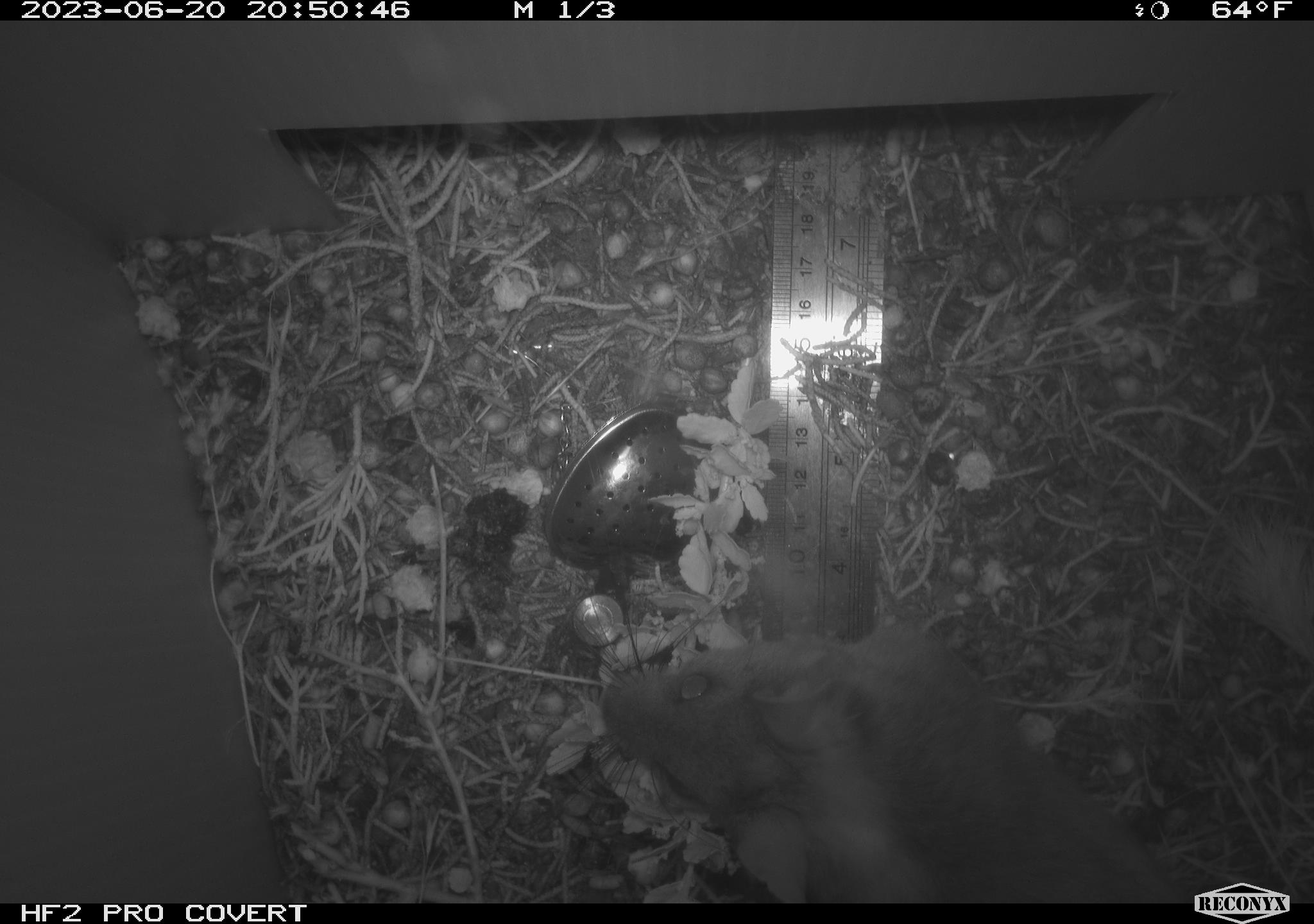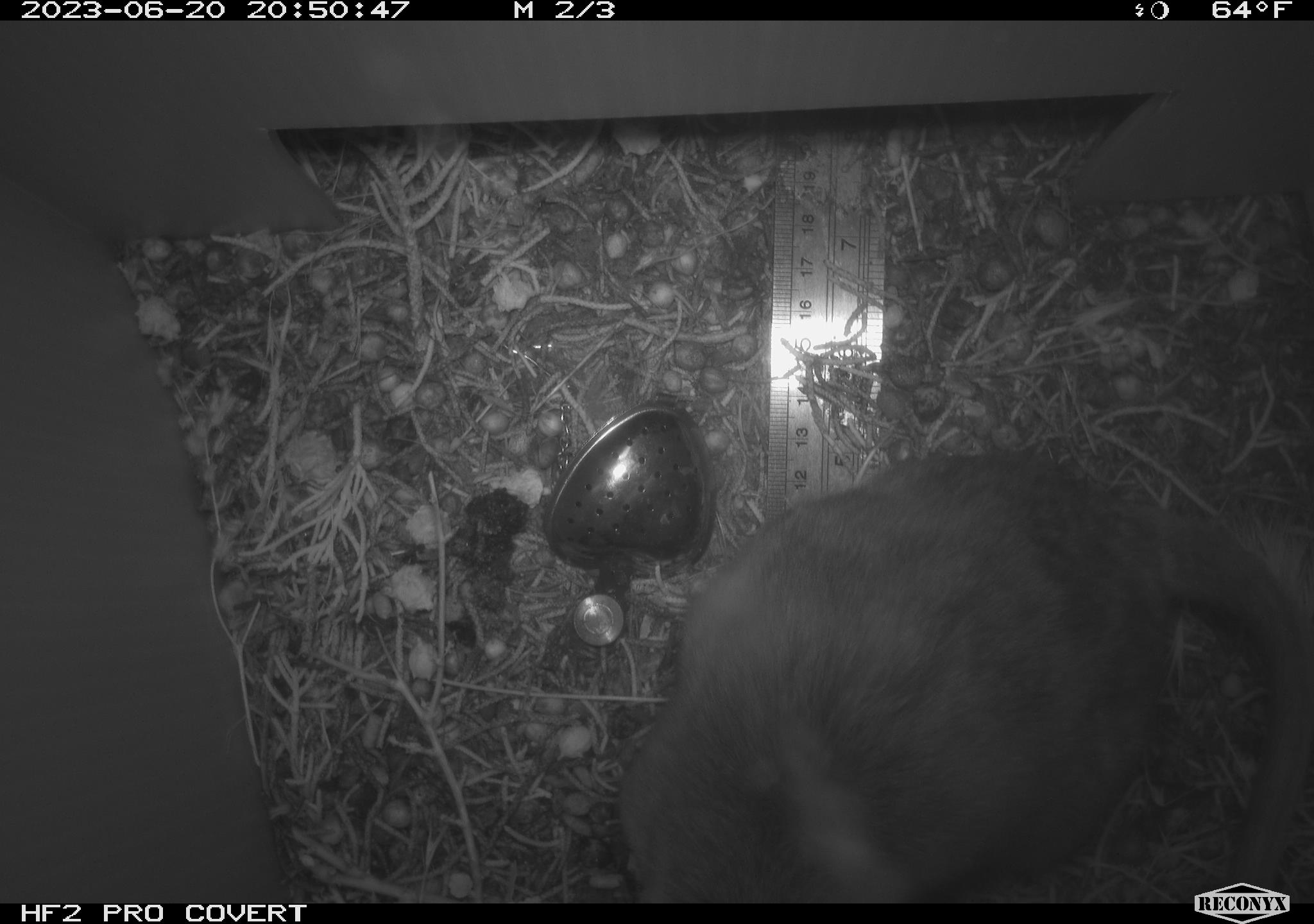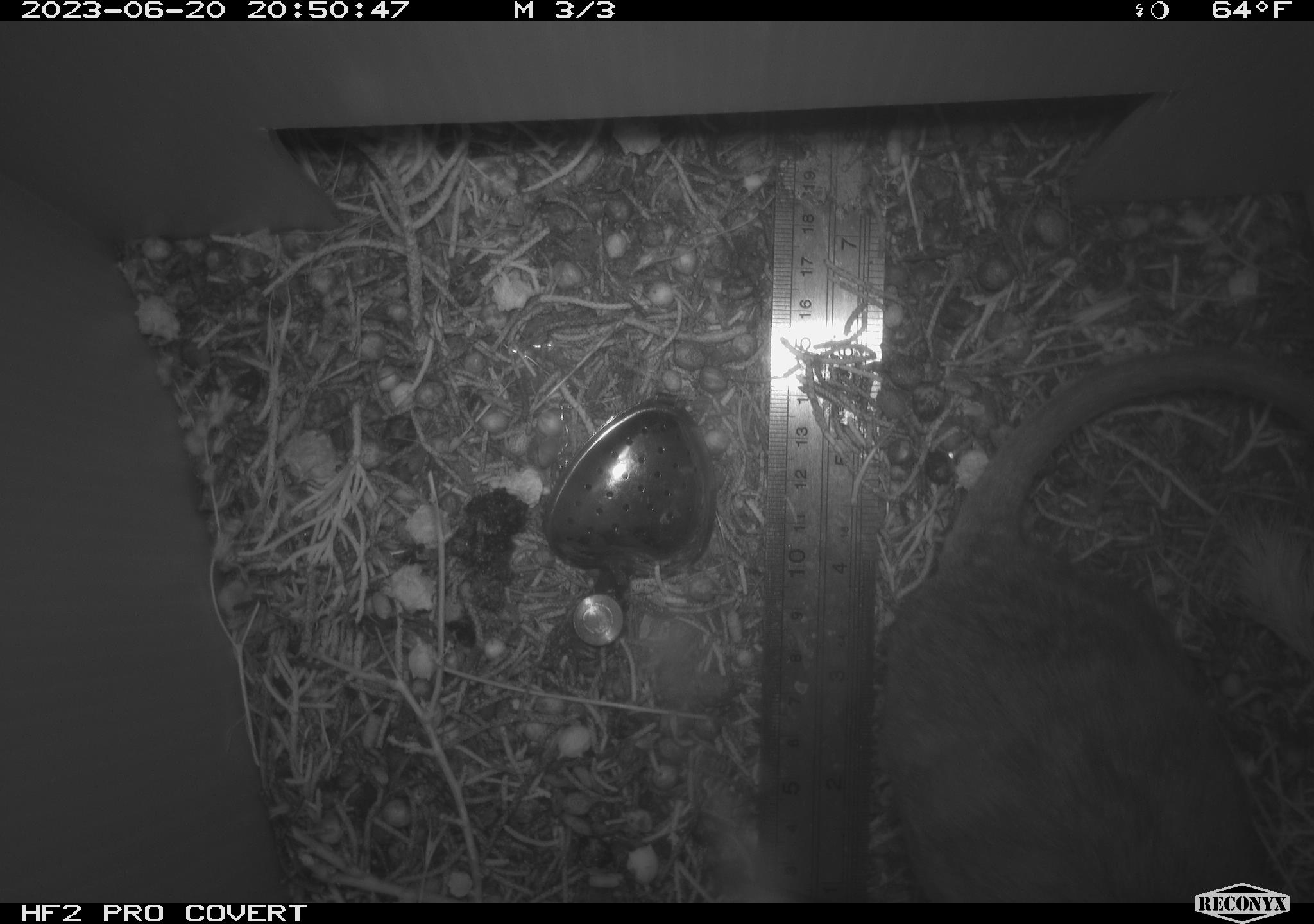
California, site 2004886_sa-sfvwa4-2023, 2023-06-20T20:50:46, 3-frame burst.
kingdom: Animalia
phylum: Chordata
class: Mammalia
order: Rodentia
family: Cricetidae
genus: Neotoma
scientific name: Neotoma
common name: pack rat or woodrat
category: neotoma species